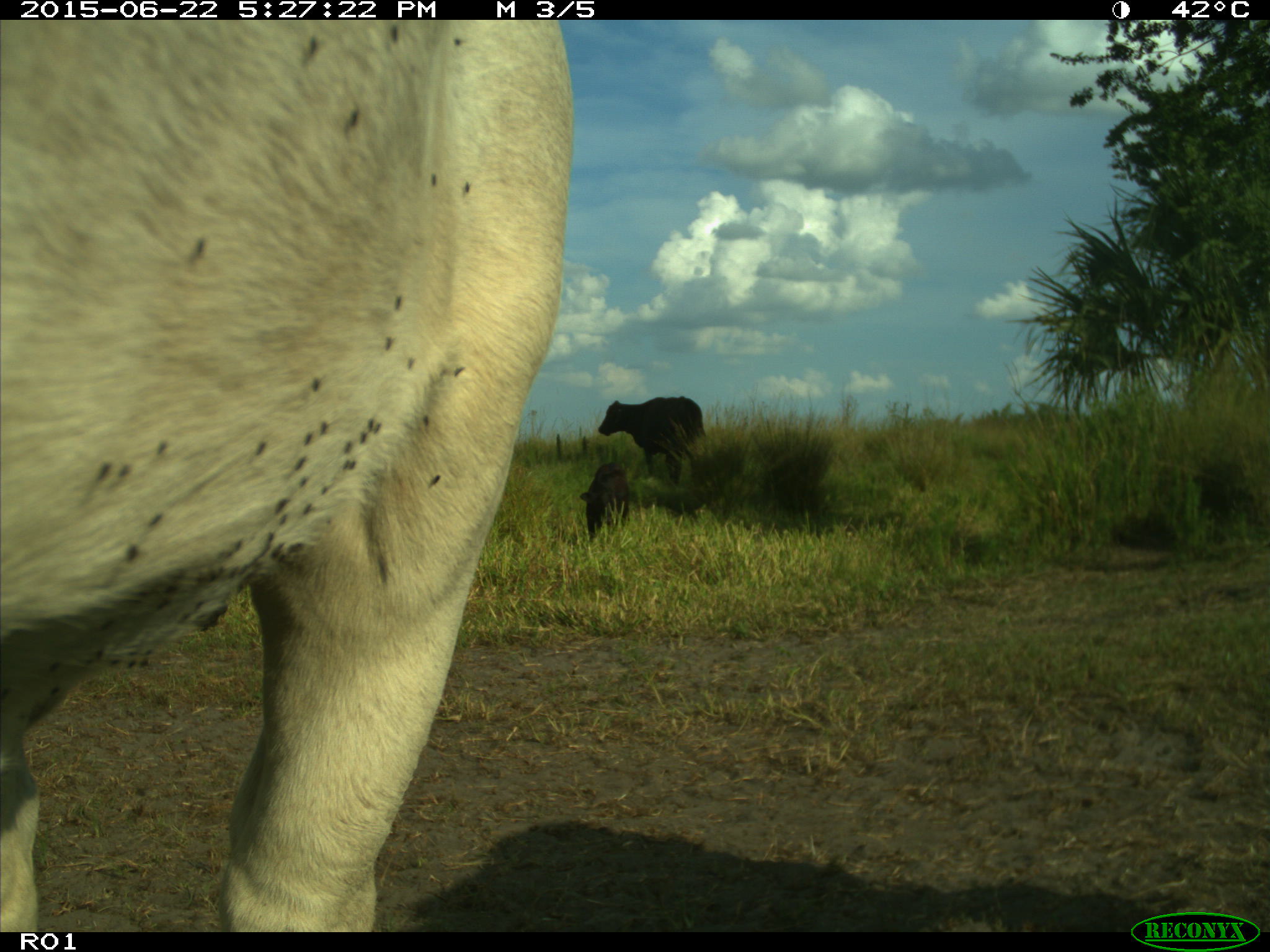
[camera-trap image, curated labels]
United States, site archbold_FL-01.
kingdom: Animalia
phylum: Chordata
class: Mammalia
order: Artiodactyla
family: Bovidae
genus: Bos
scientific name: Bos taurus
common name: domestic cow